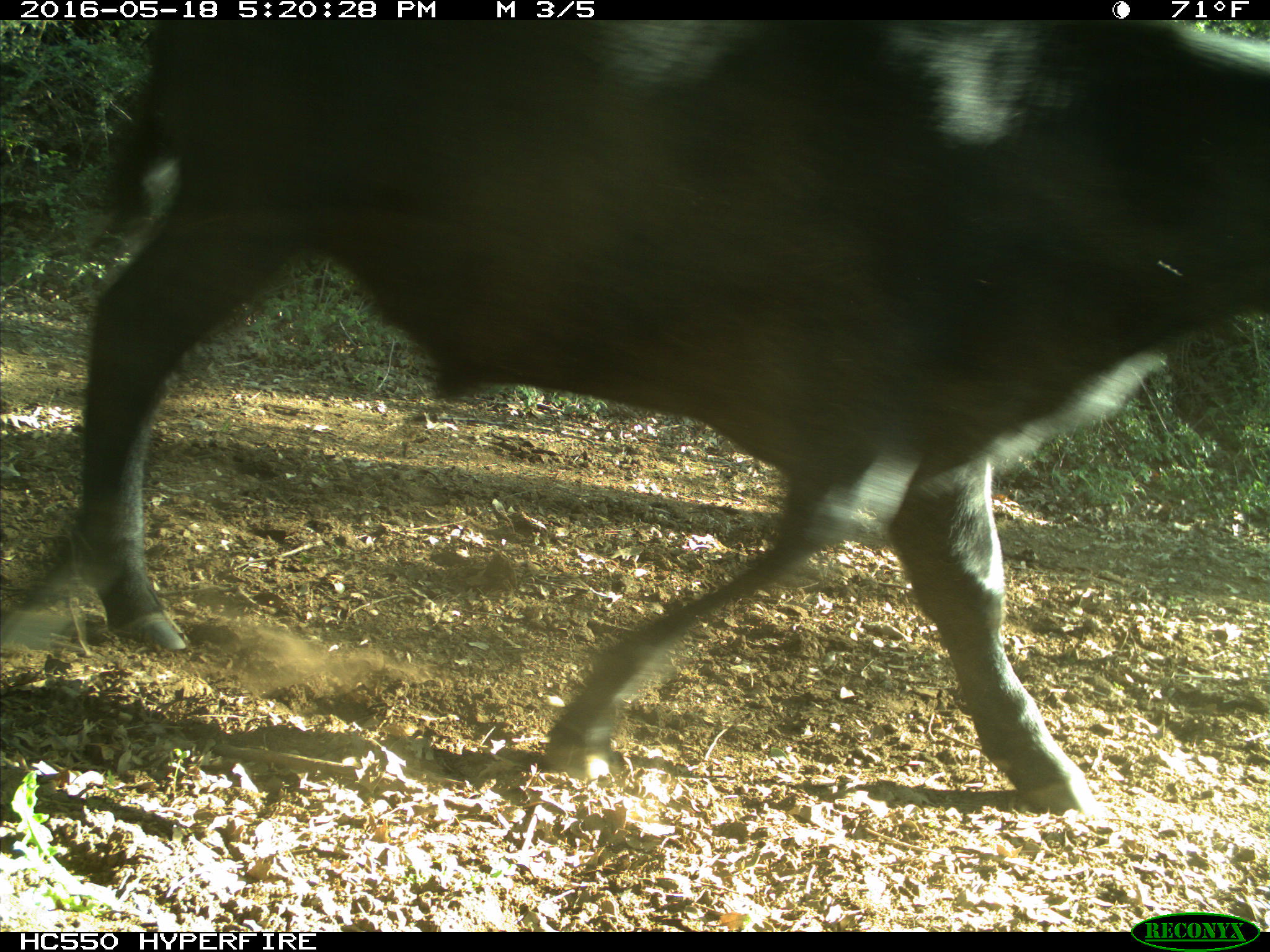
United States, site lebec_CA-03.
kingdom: Animalia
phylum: Chordata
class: Mammalia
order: Artiodactyla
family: Bovidae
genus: Bos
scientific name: Bos taurus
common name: domestic cow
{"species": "Bos taurus (domestic cow)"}